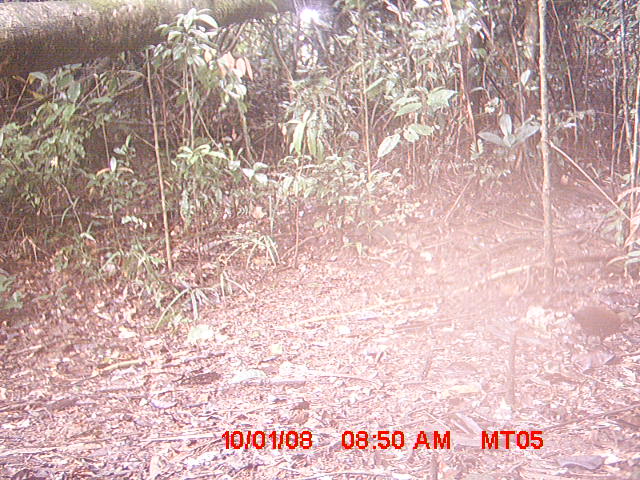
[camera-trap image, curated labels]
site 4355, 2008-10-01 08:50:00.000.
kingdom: Animalia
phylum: Chordata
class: Aves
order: Cuculiformes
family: Cuculidae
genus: Coua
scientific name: Coua serriana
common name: red-breasted coua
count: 1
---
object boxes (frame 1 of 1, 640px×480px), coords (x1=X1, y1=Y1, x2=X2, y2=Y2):
coua serriana: (x1=570, y1=300, x2=634, y2=347)